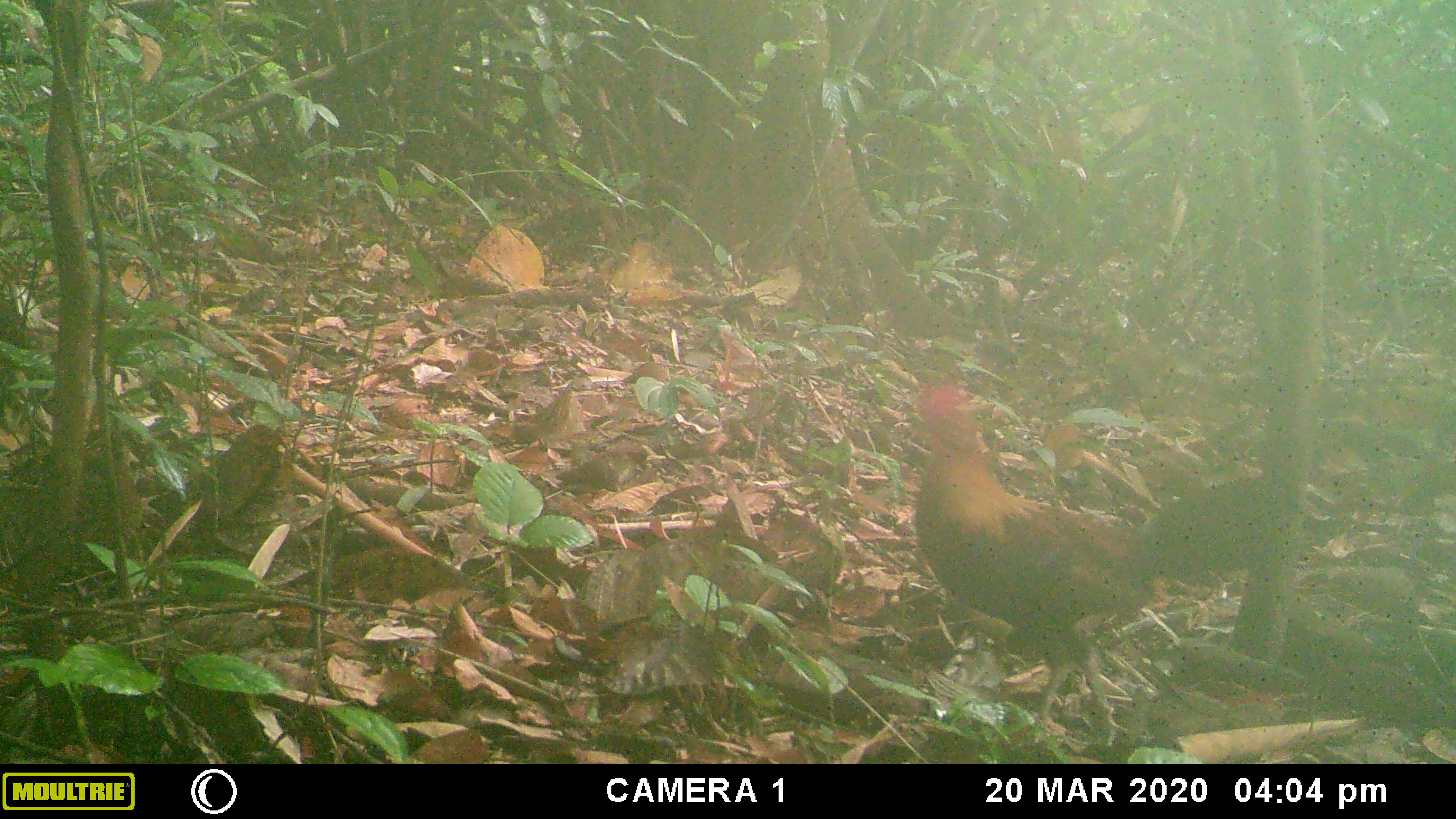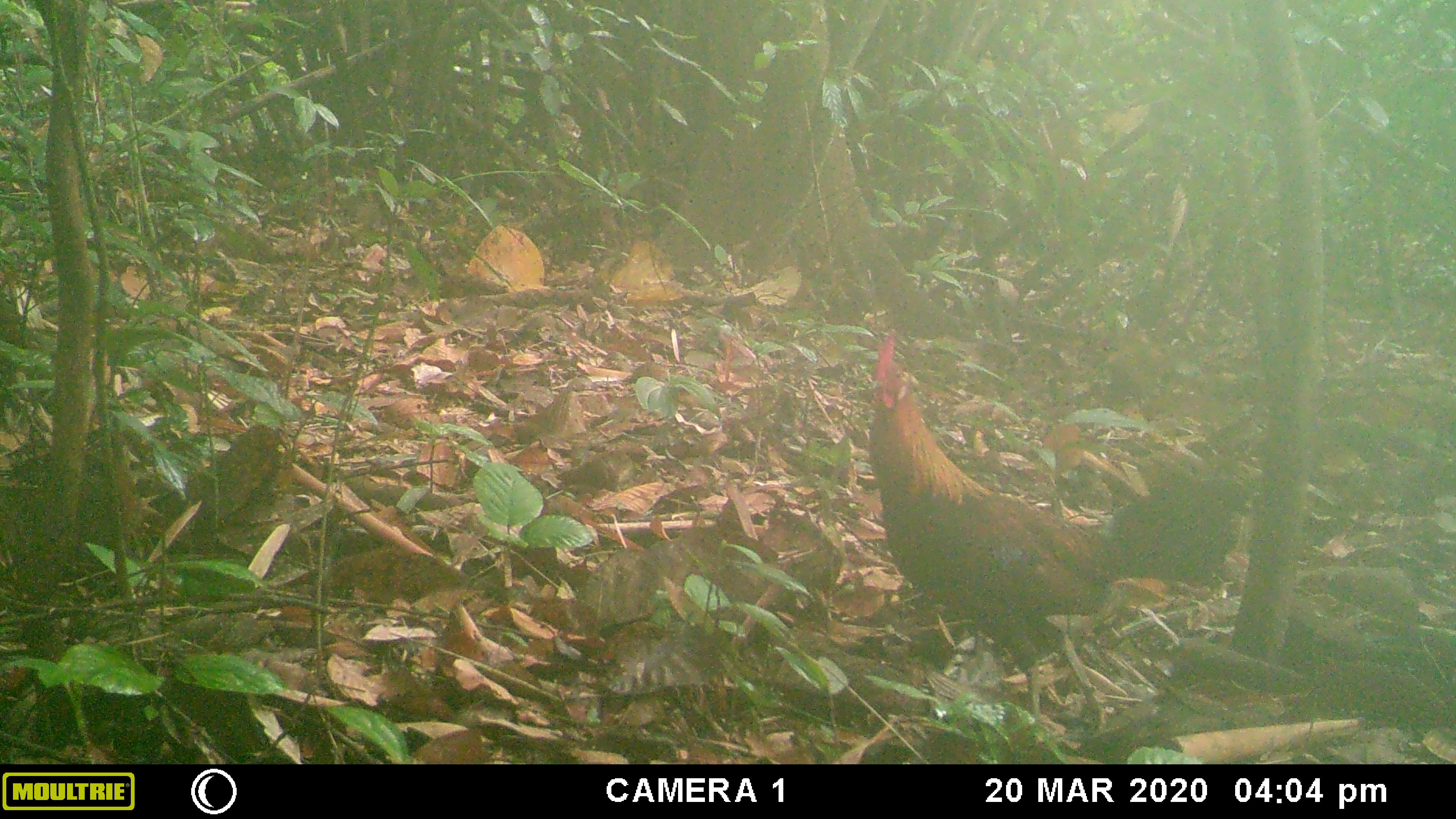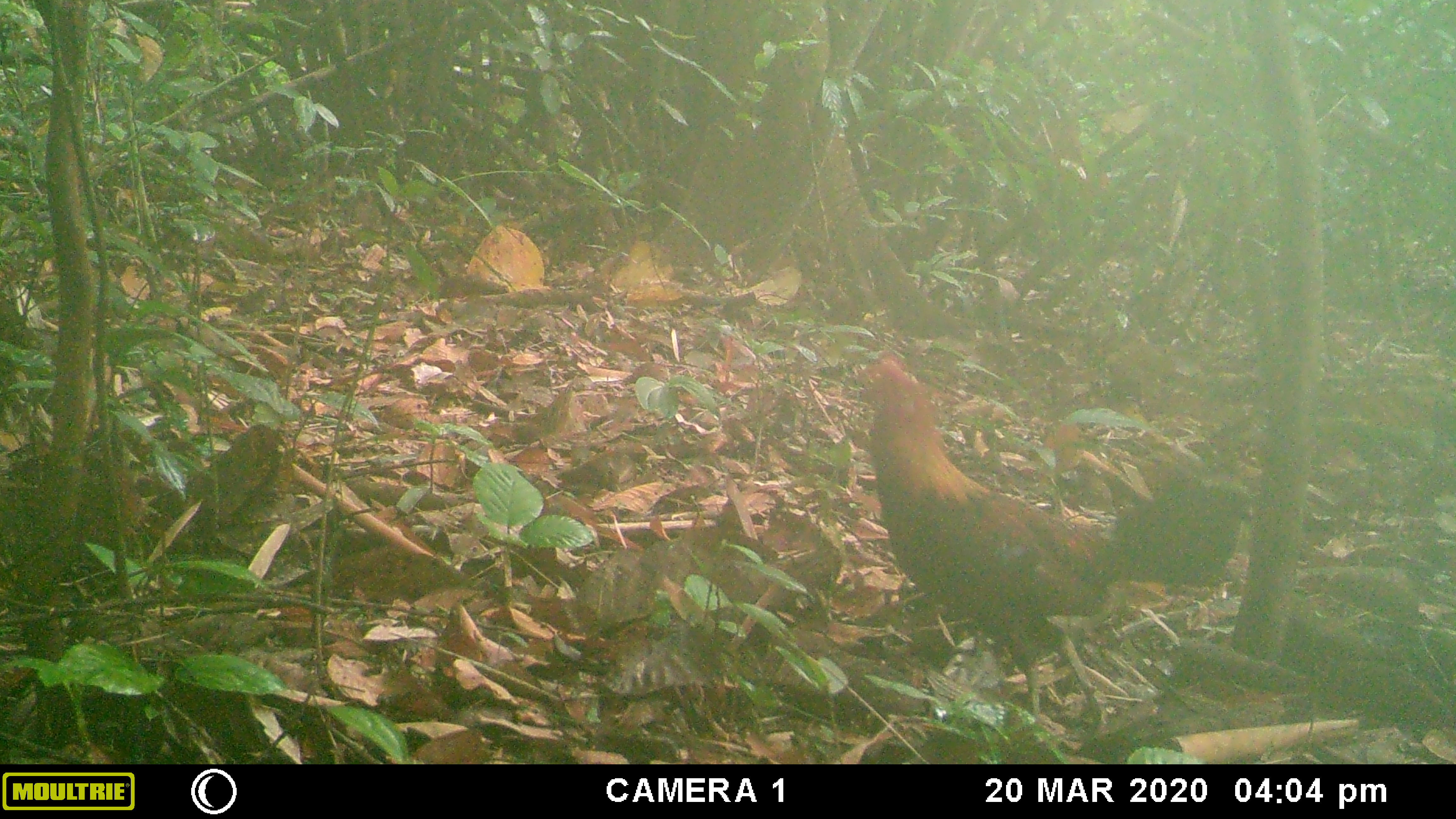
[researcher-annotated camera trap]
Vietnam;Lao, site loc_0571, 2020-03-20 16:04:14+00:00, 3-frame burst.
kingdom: Animalia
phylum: Chordata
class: Aves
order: Galliformes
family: Phasianidae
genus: Gallus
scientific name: Gallus gallus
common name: red junglefowl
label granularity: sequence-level